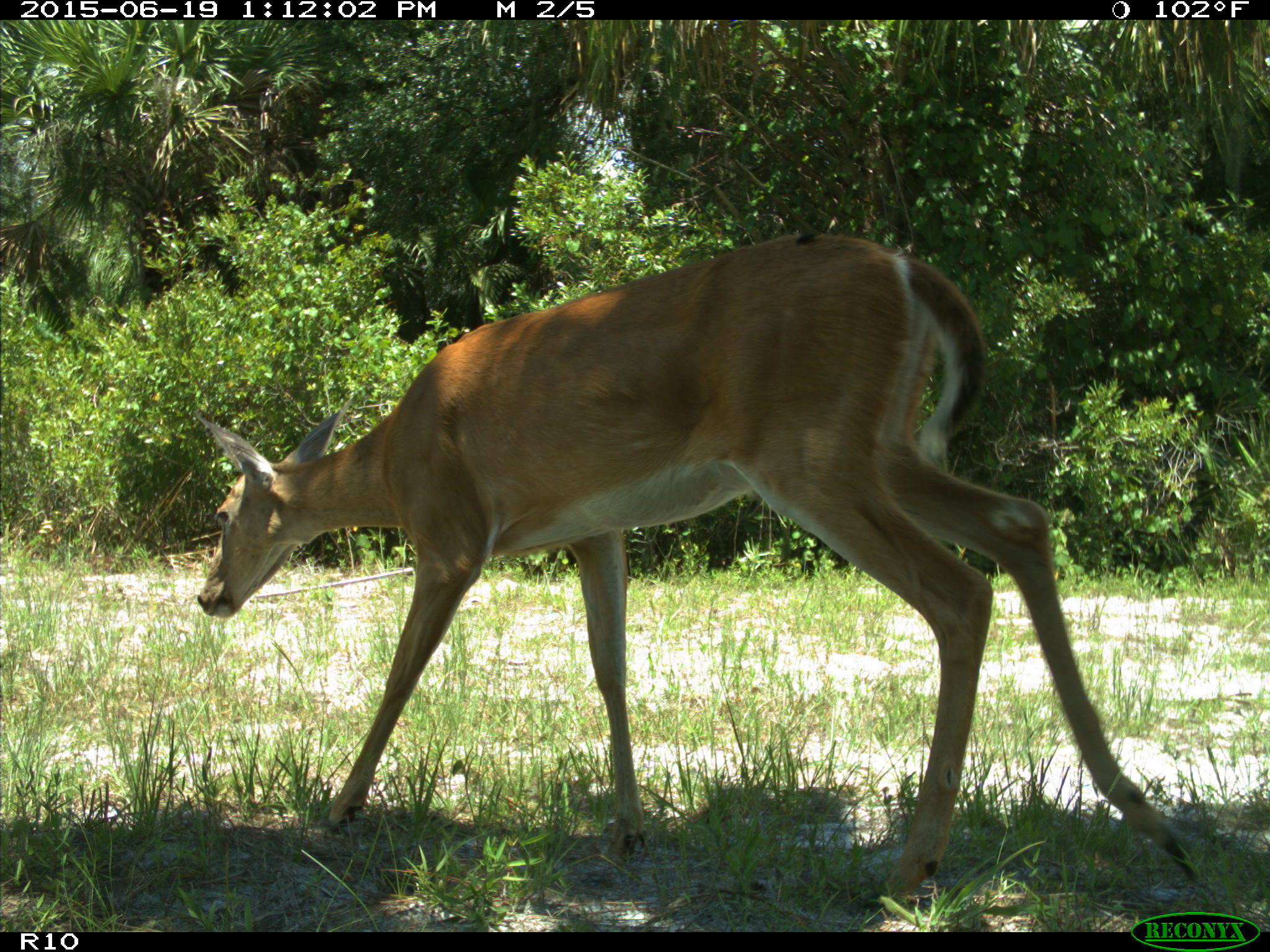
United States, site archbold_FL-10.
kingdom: Animalia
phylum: Chordata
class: Mammalia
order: Artiodactyla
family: Cervidae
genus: Odocoileus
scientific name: Odocoileus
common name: deer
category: unidentified deer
Unidentified deer (deer) (Odocoileus).